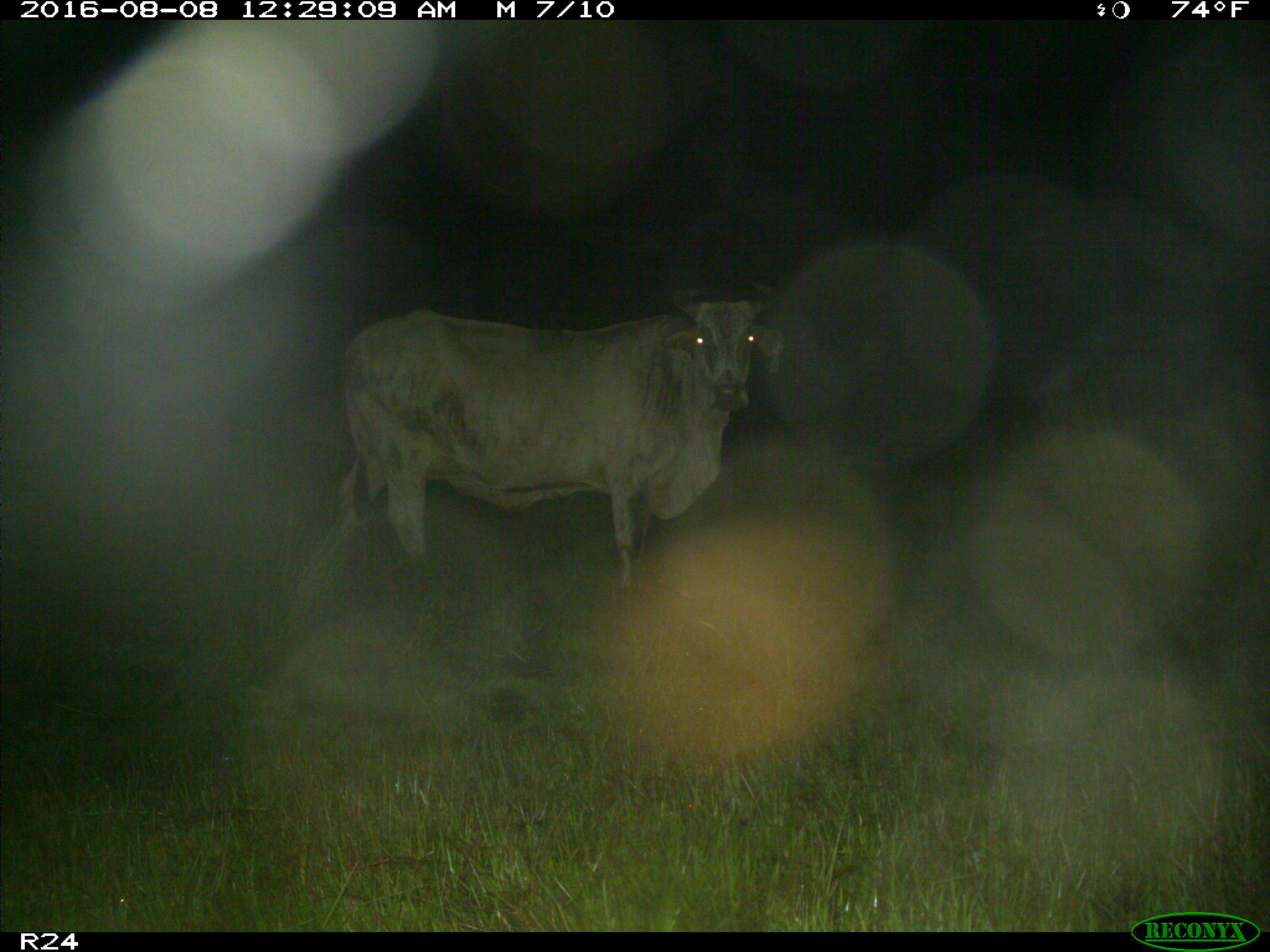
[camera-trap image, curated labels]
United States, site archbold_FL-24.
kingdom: Animalia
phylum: Chordata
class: Mammalia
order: Artiodactyla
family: Bovidae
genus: Bos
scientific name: Bos taurus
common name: domestic cow